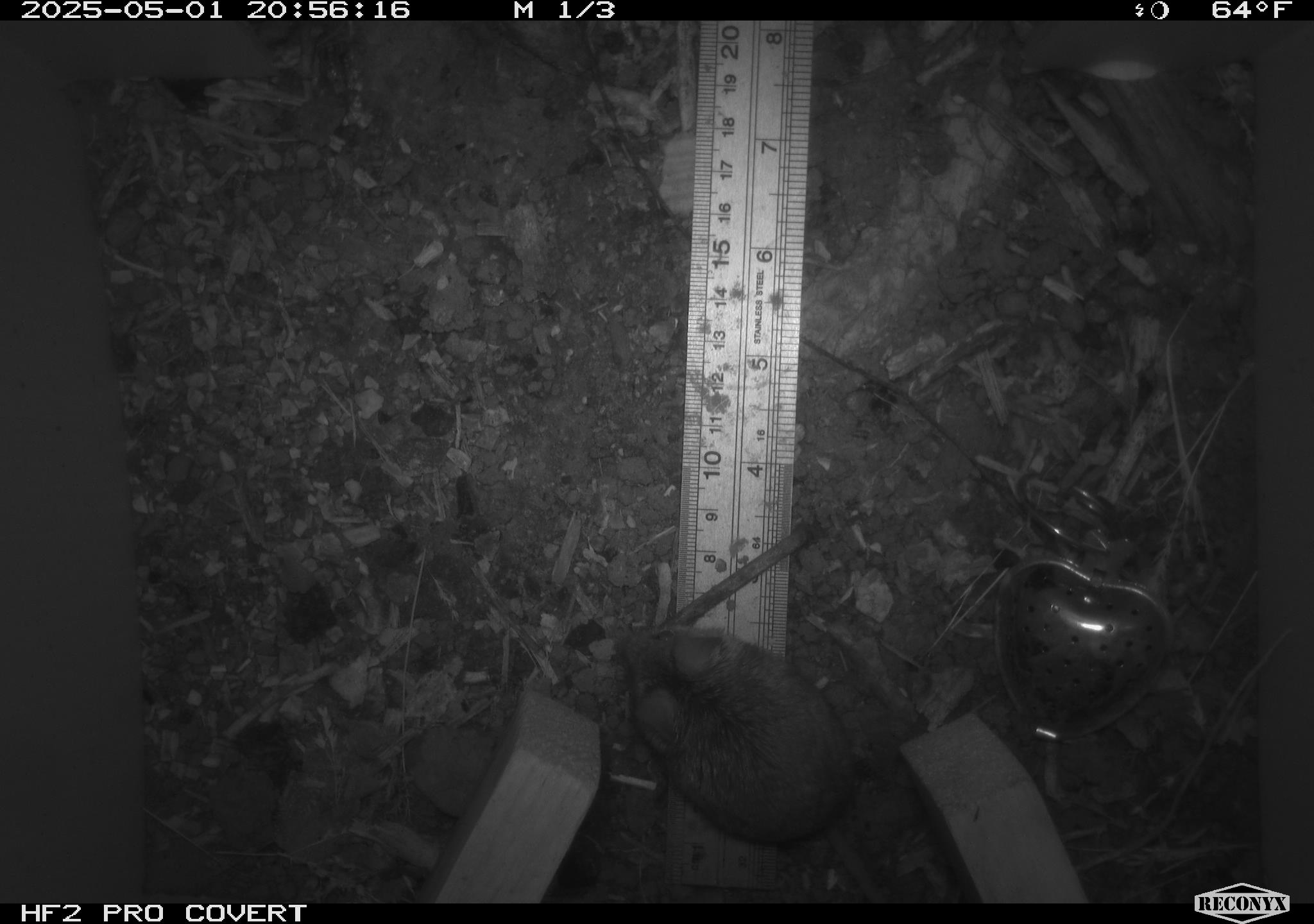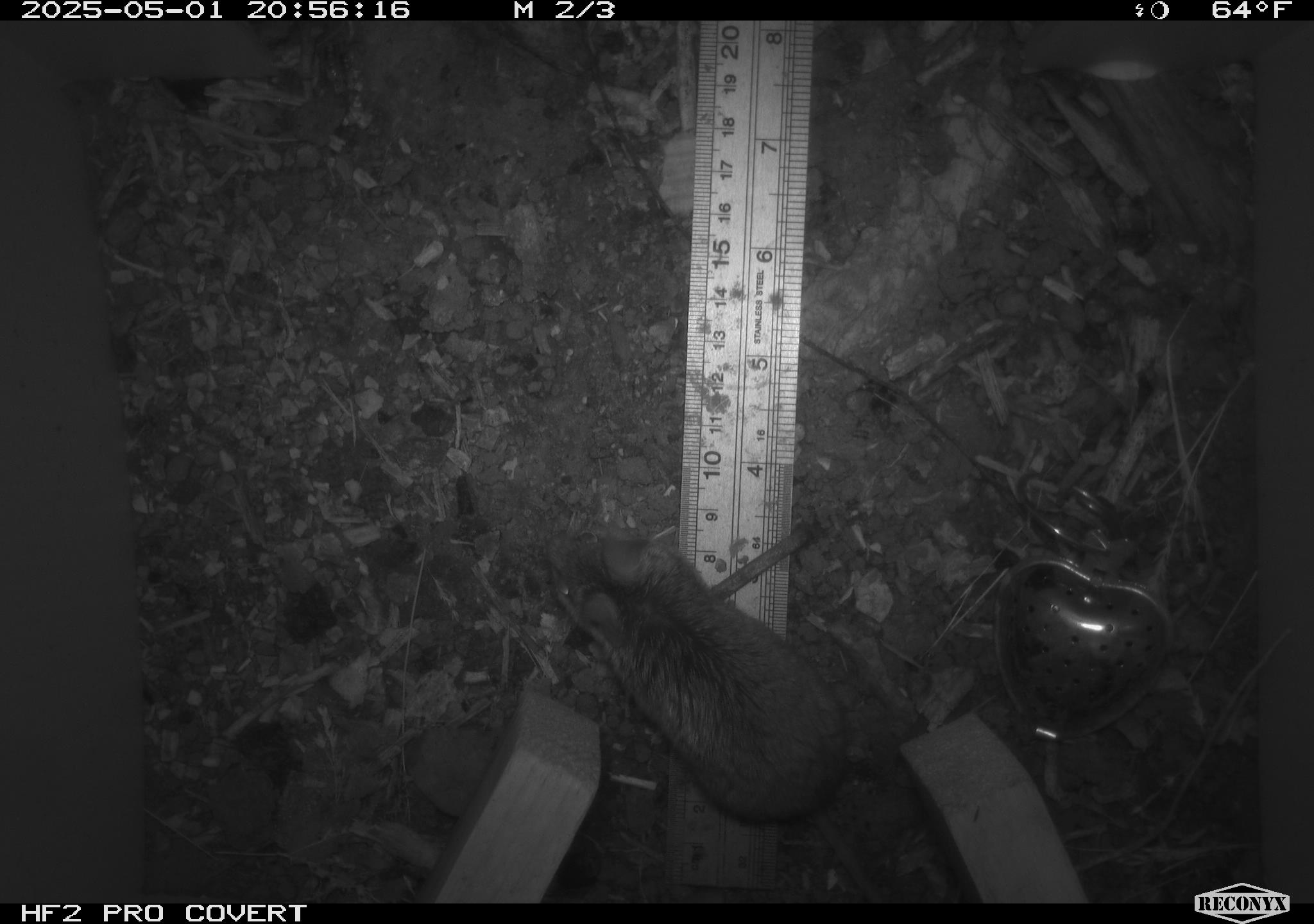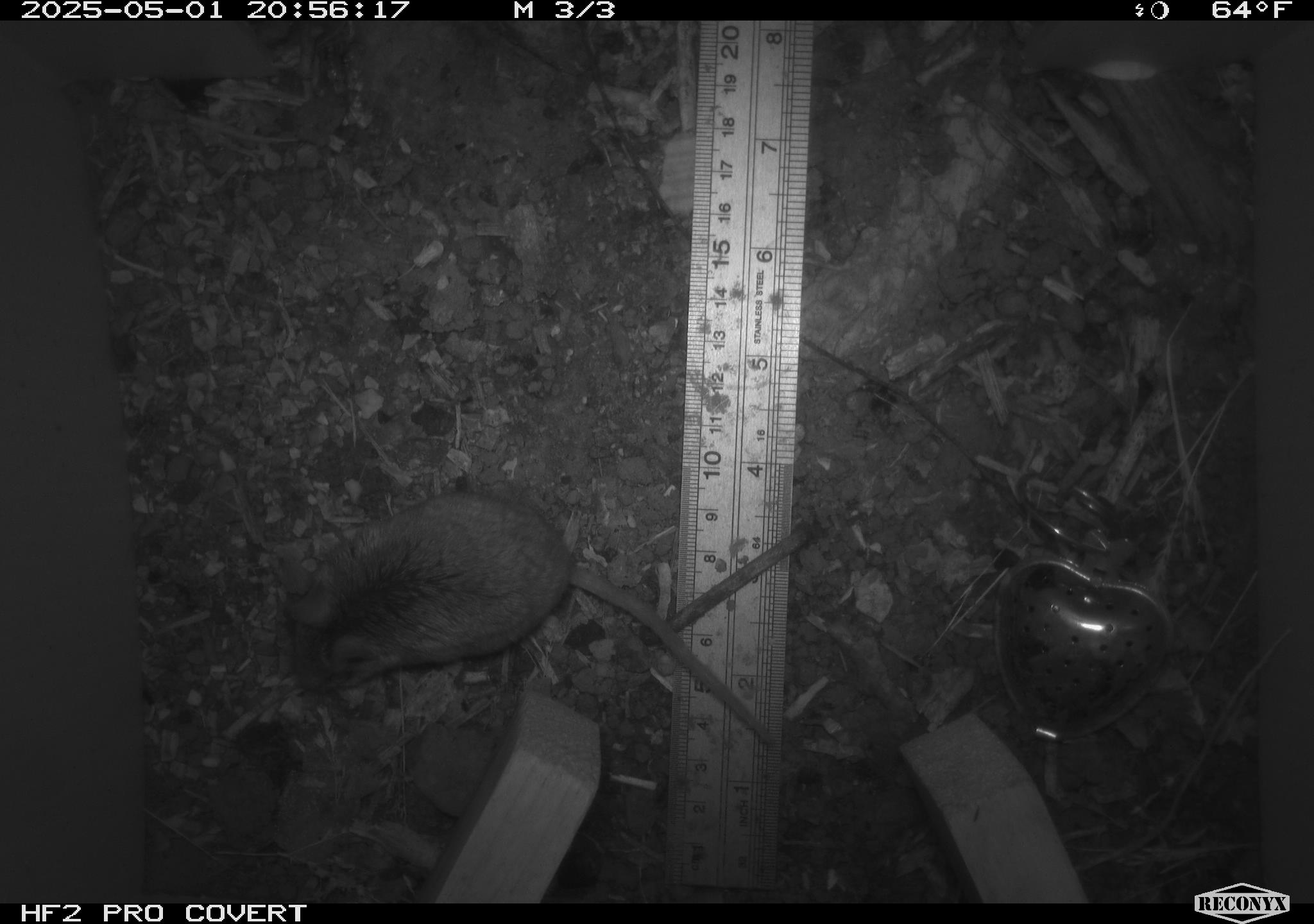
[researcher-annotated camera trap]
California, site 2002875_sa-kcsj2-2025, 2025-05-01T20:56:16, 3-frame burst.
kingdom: Animalia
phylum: Chordata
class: Mammalia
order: Rodentia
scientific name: Rodentia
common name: rodent